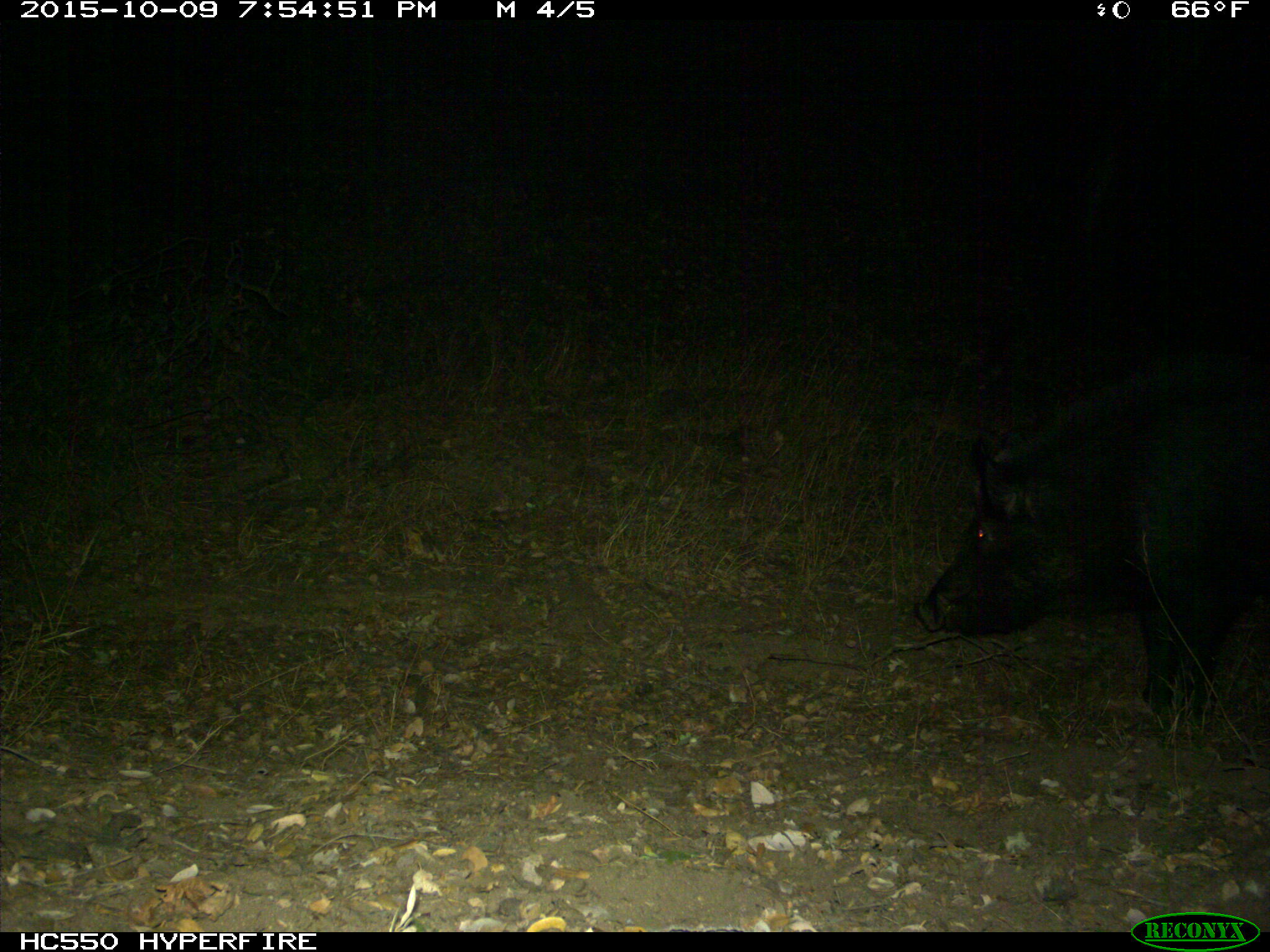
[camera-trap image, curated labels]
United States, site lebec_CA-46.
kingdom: Animalia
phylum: Chordata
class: Mammalia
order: Artiodactyla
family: Suidae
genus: Sus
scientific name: Sus scrofa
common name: wild boar